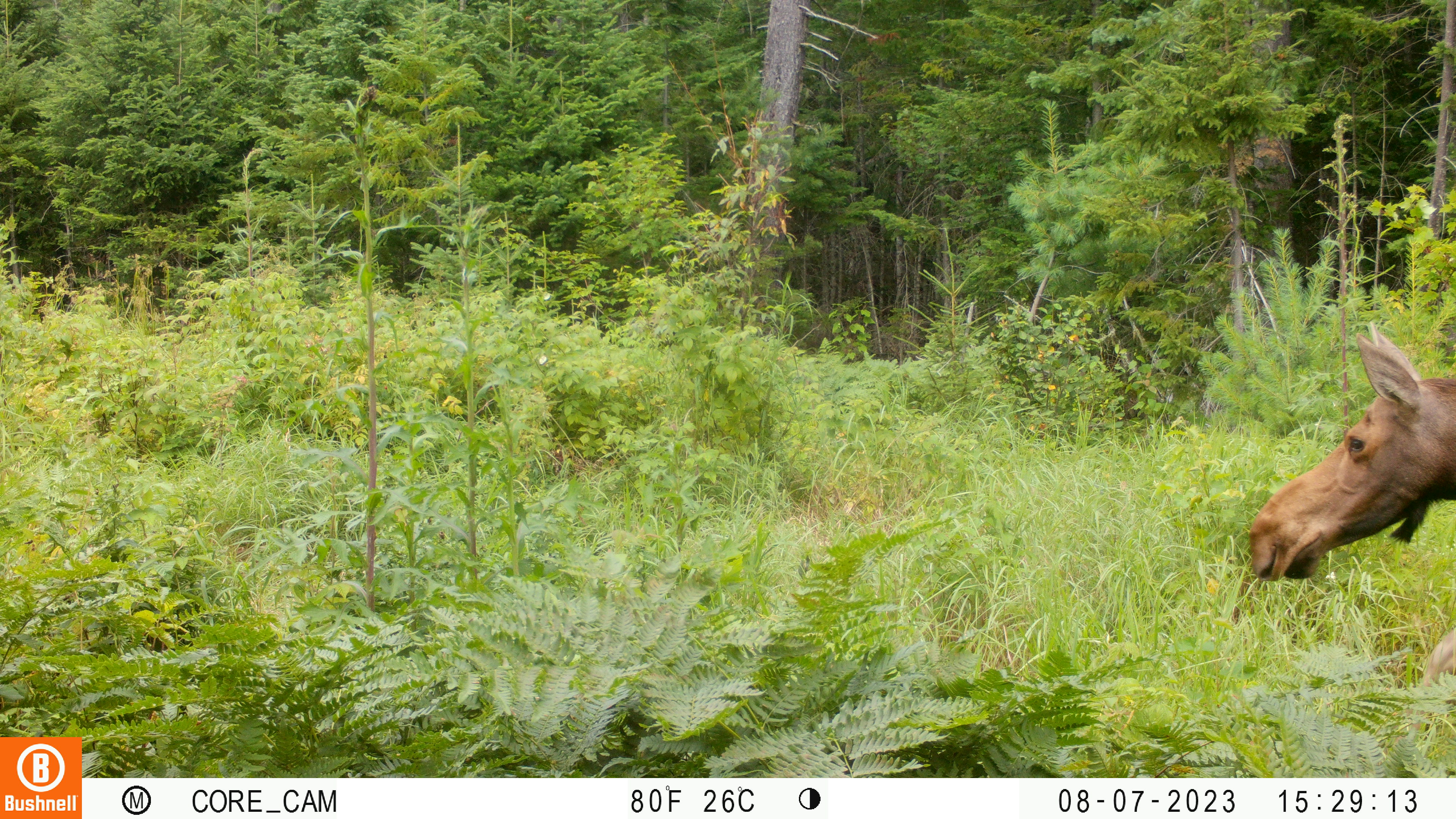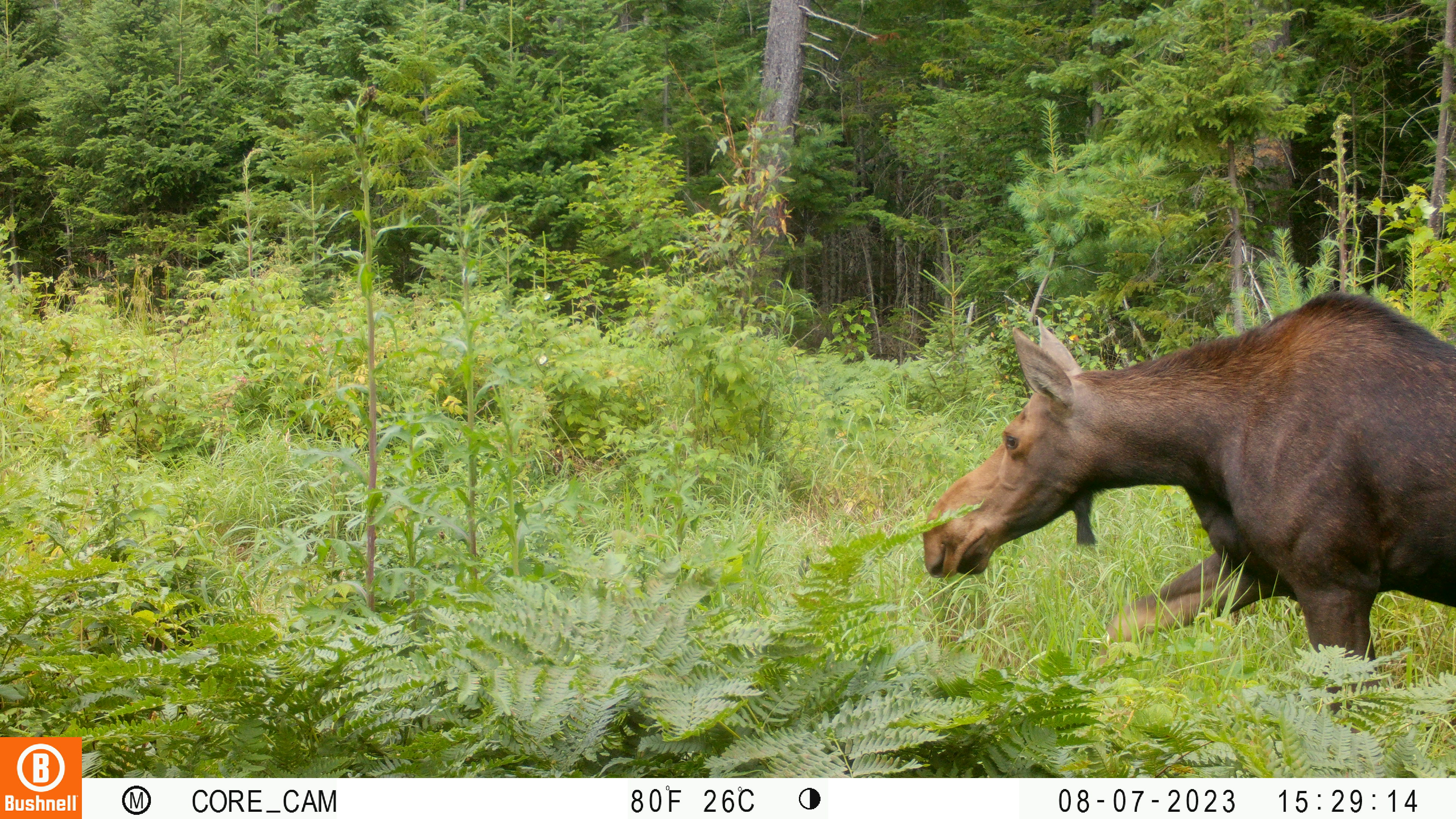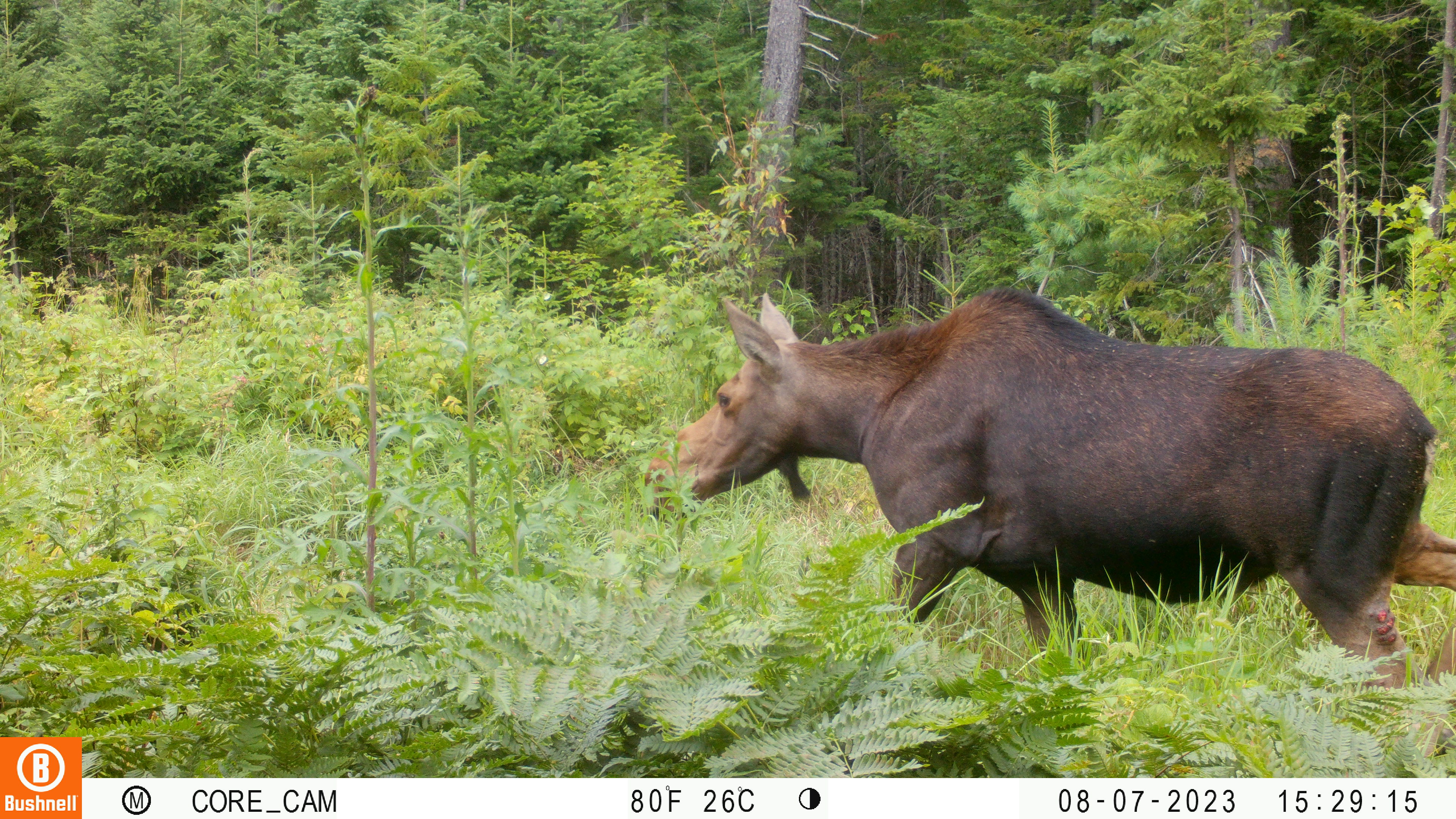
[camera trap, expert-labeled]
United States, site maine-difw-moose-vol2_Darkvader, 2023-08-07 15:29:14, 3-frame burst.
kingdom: Animalia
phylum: Chordata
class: Mammalia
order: Artiodactyla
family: Cervidae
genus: Alces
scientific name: Alces alces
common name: moose